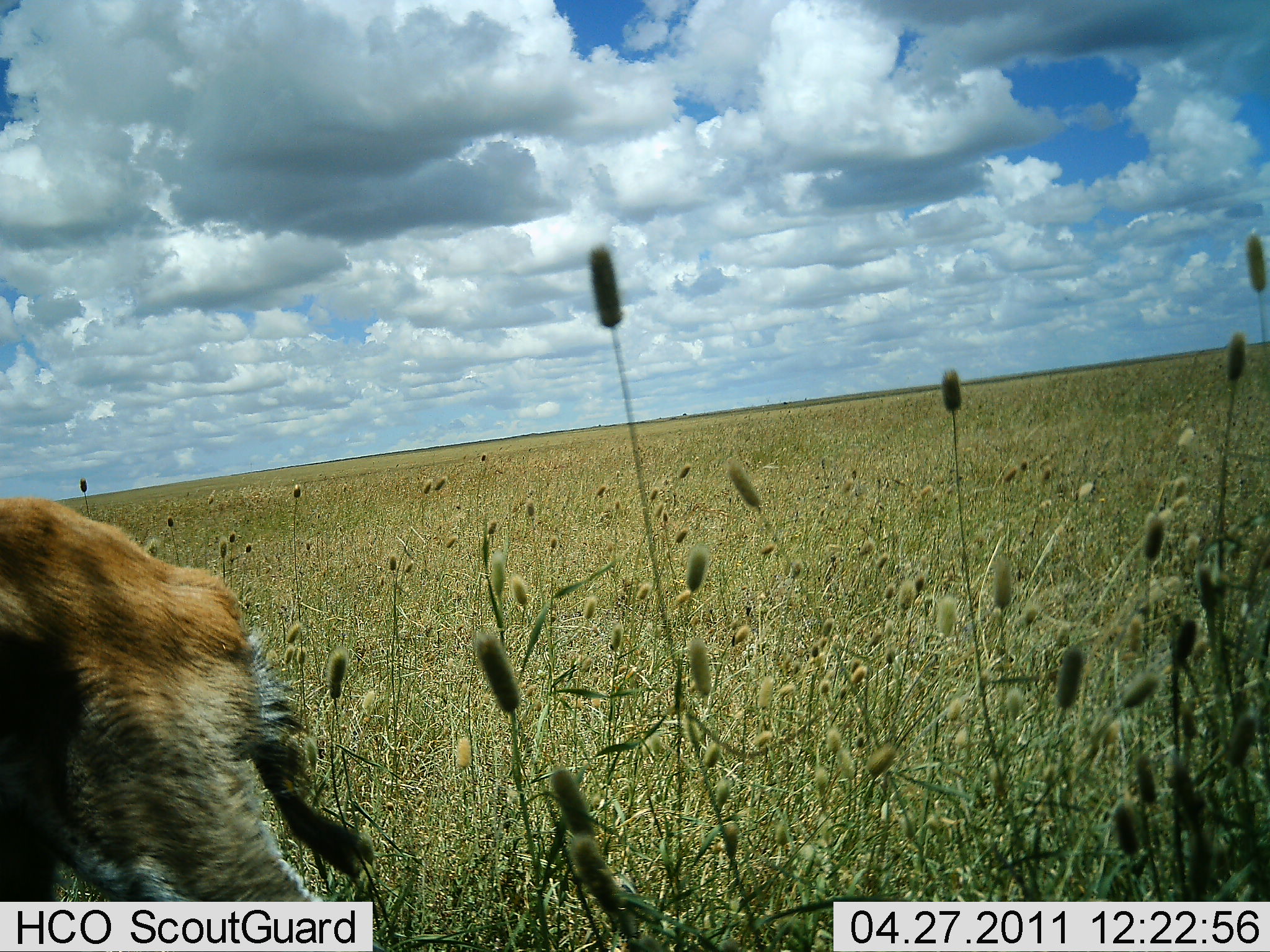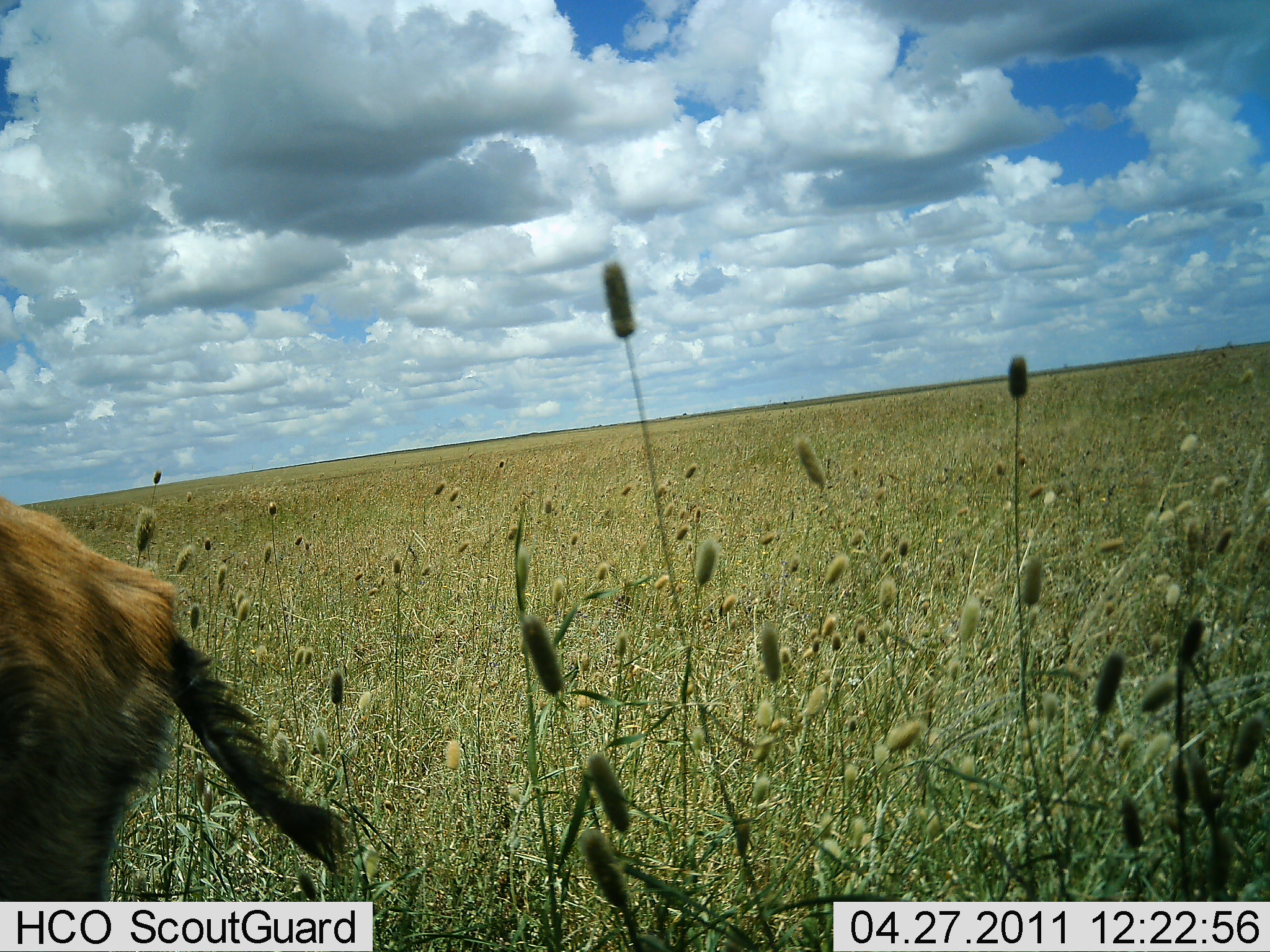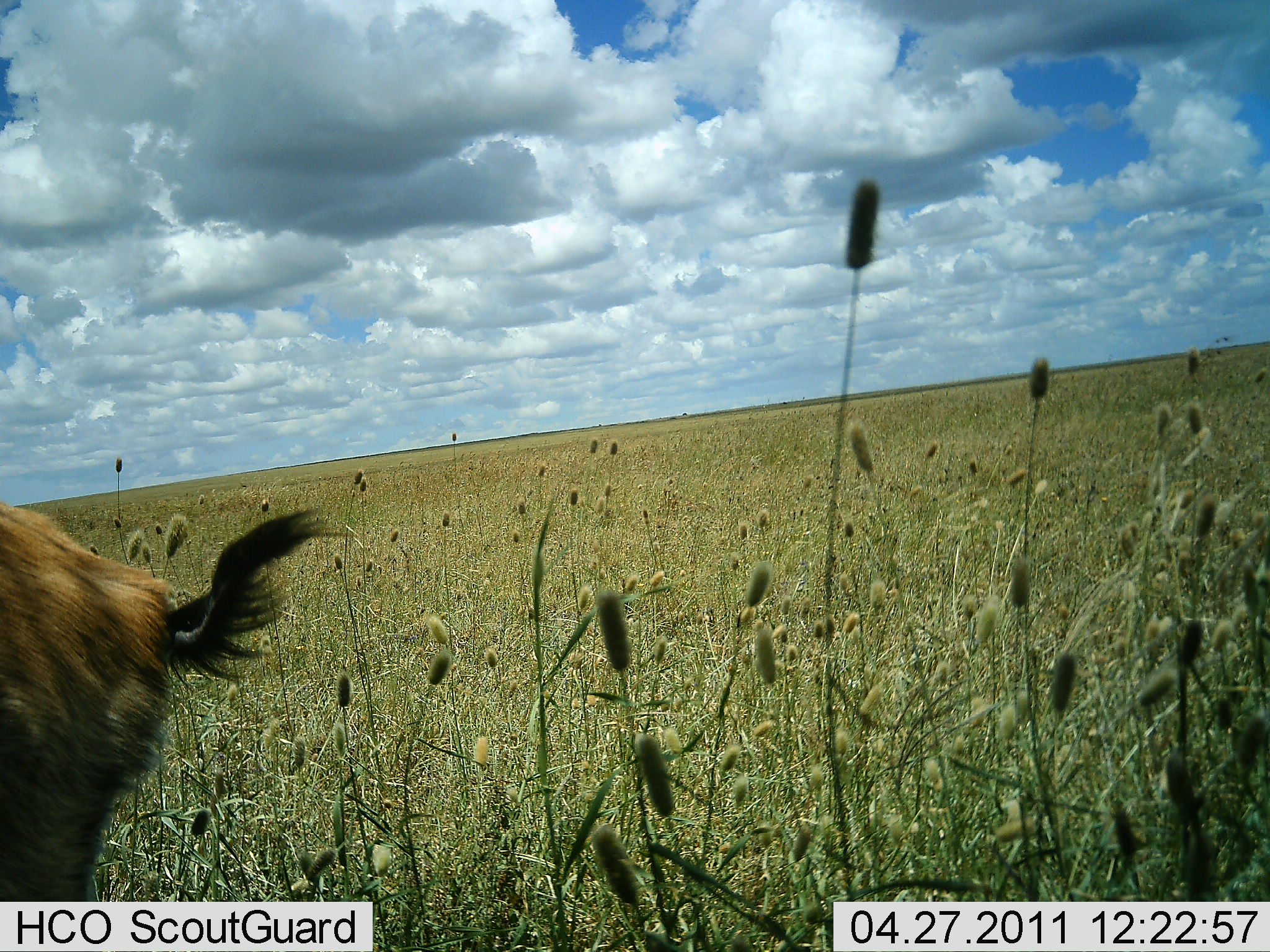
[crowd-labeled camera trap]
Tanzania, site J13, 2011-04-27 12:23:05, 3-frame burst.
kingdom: Animalia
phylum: Chordata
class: Mammalia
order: Artiodactyla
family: Bovidae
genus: Eudorcas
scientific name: Eudorcas thomsonii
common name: thomson's gazelle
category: gazellethomsons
Gazellethomsons (thomson's gazelle) (Eudorcas thomsonii), count 1. Behavior (volunteer vote fractions): standing 100%, resting 0%, moving 0%, interacting 0%. Young present (vote fraction): 0%. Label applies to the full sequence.